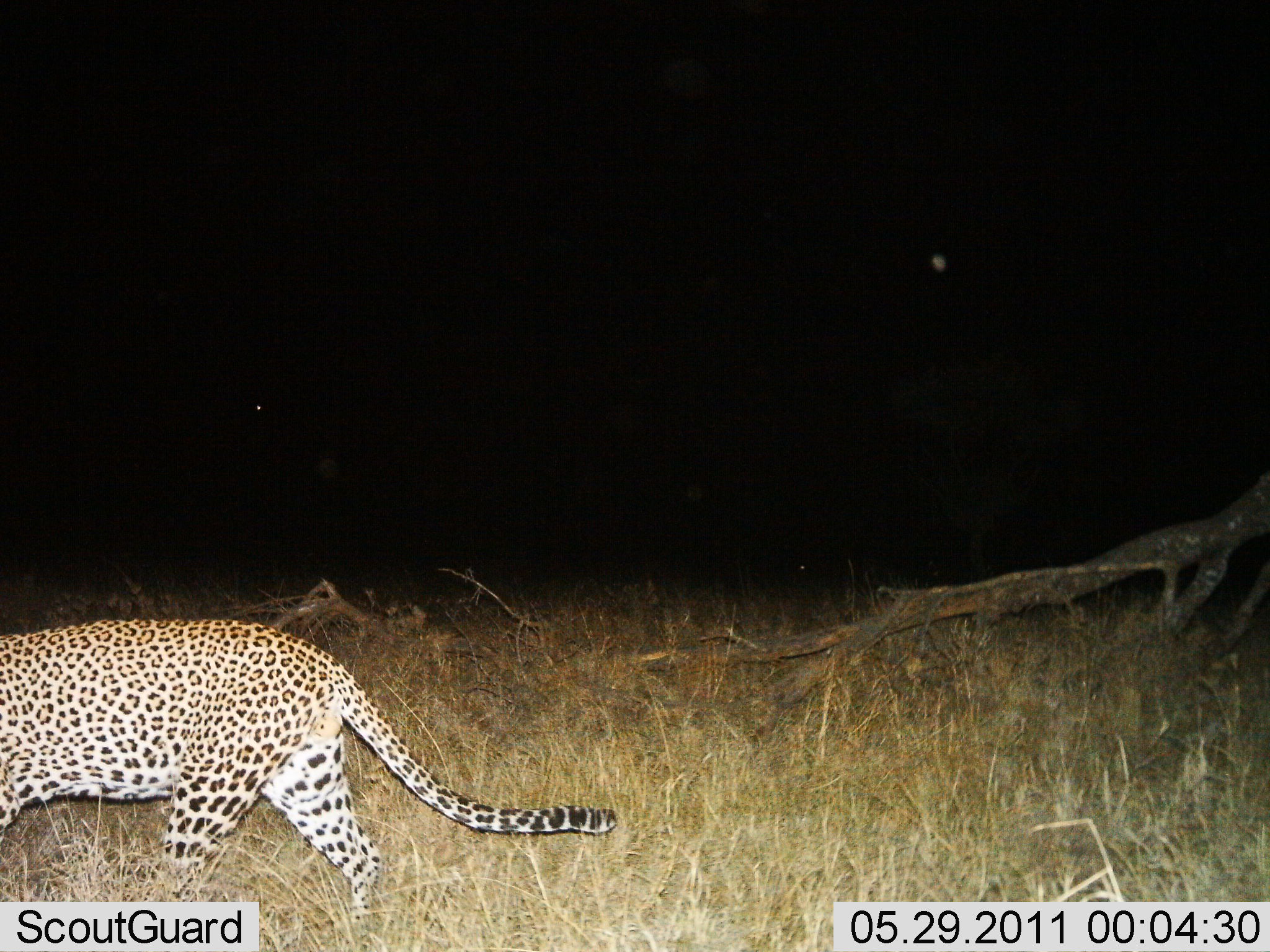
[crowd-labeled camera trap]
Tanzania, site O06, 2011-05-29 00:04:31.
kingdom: Animalia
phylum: Chordata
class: Mammalia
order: Carnivora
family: Felidae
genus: Panthera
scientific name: Panthera pardus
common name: leopard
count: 1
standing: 0%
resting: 0%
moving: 100%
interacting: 0%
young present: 0%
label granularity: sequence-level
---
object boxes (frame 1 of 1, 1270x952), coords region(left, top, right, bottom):
animal: region(0, 617, 619, 948)